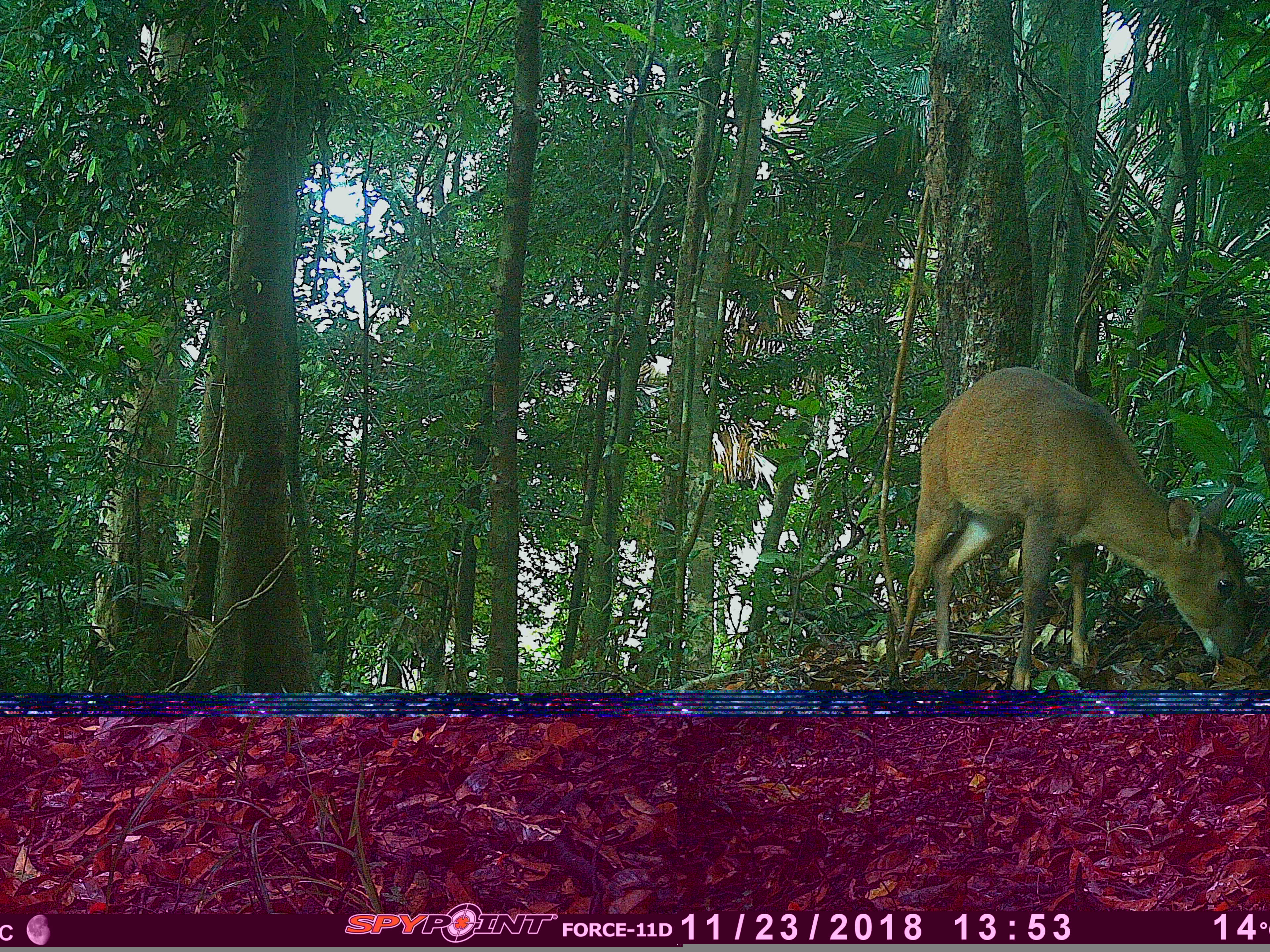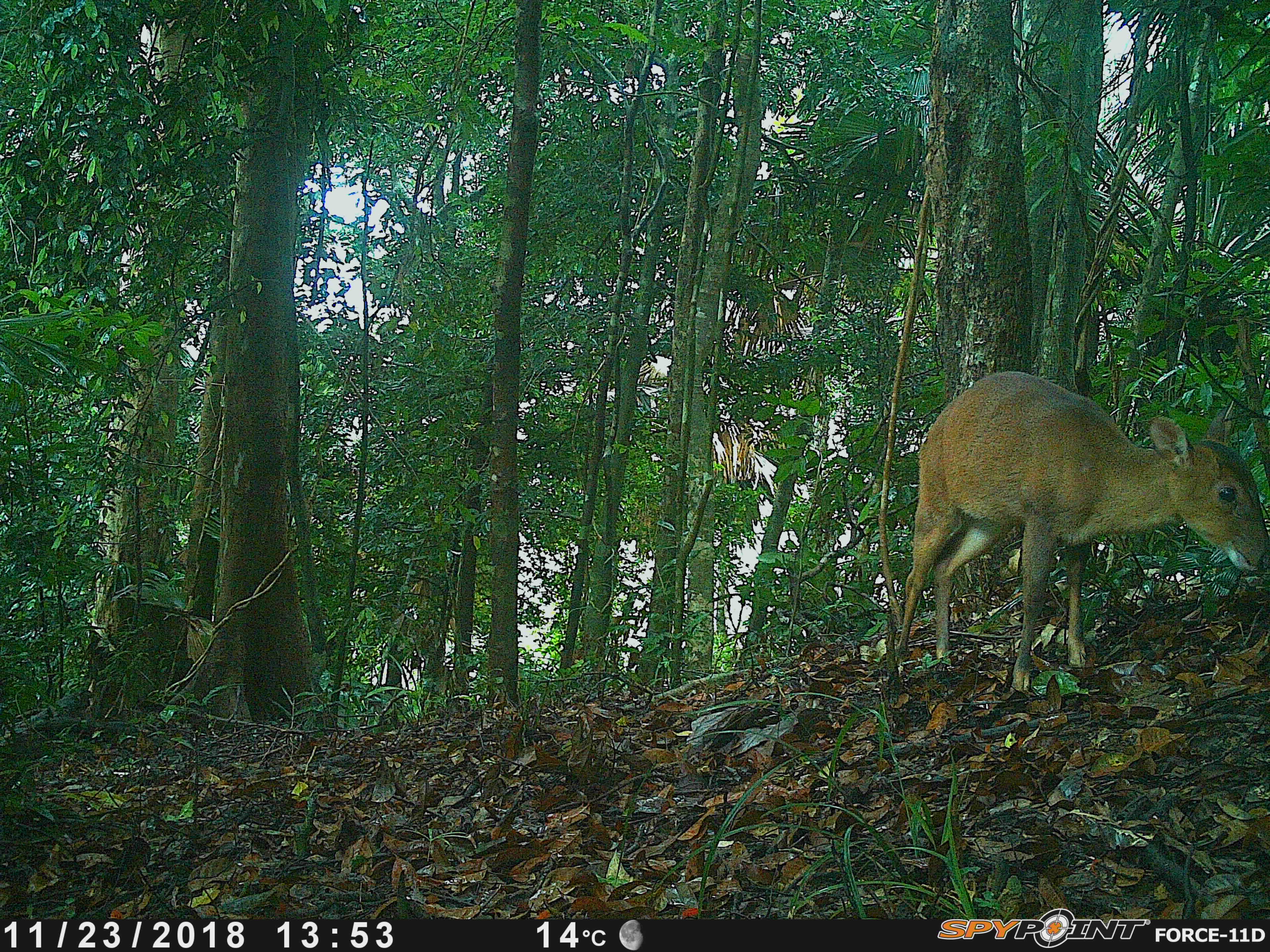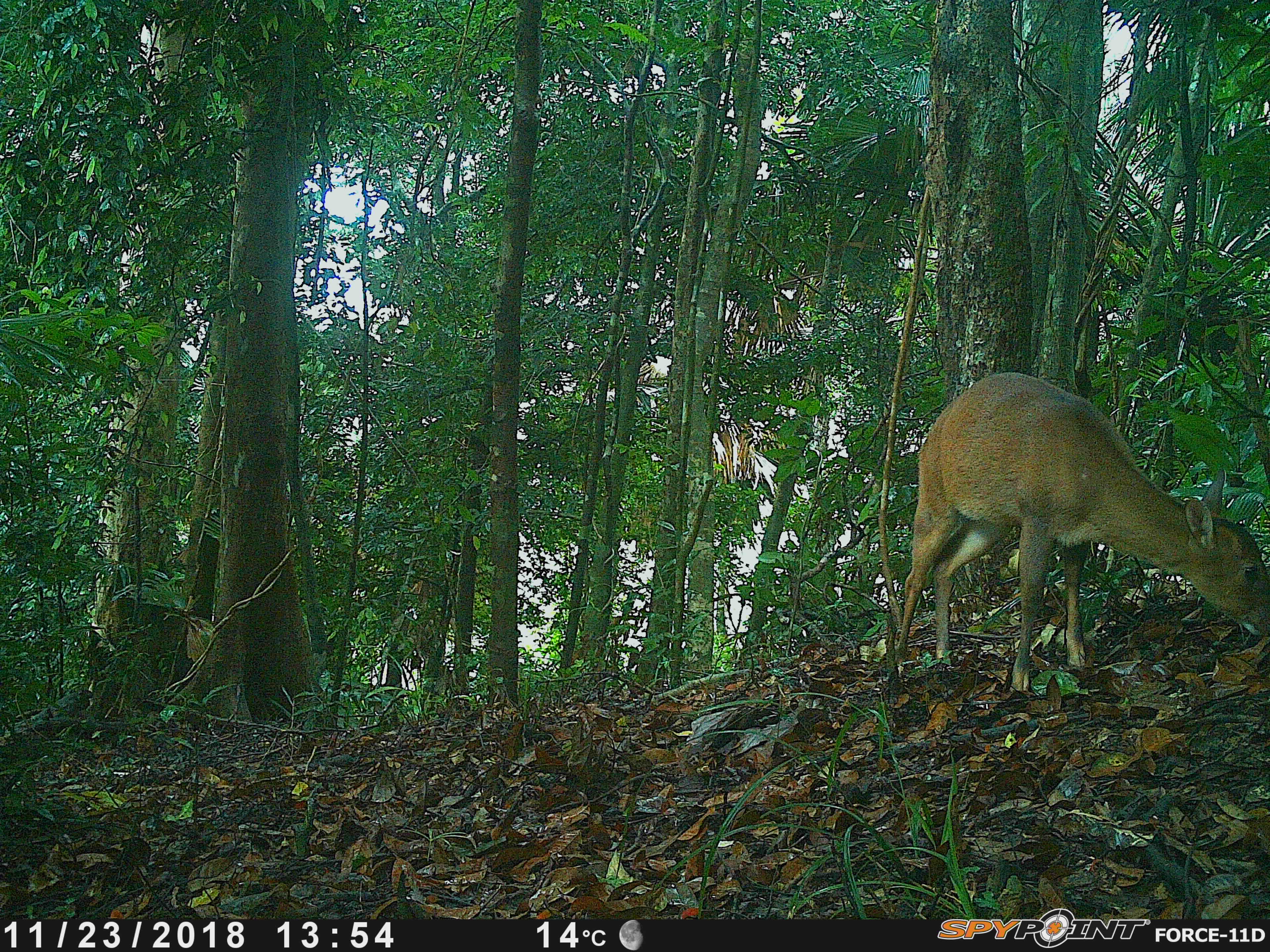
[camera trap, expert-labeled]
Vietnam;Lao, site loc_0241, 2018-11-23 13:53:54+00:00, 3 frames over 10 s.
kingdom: Animalia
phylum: Chordata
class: Mammalia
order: Artiodactyla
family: Cervidae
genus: Muntiacus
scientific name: Muntiacus vuquangensis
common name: large-antlered muntjac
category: large antlered muntjac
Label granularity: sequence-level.